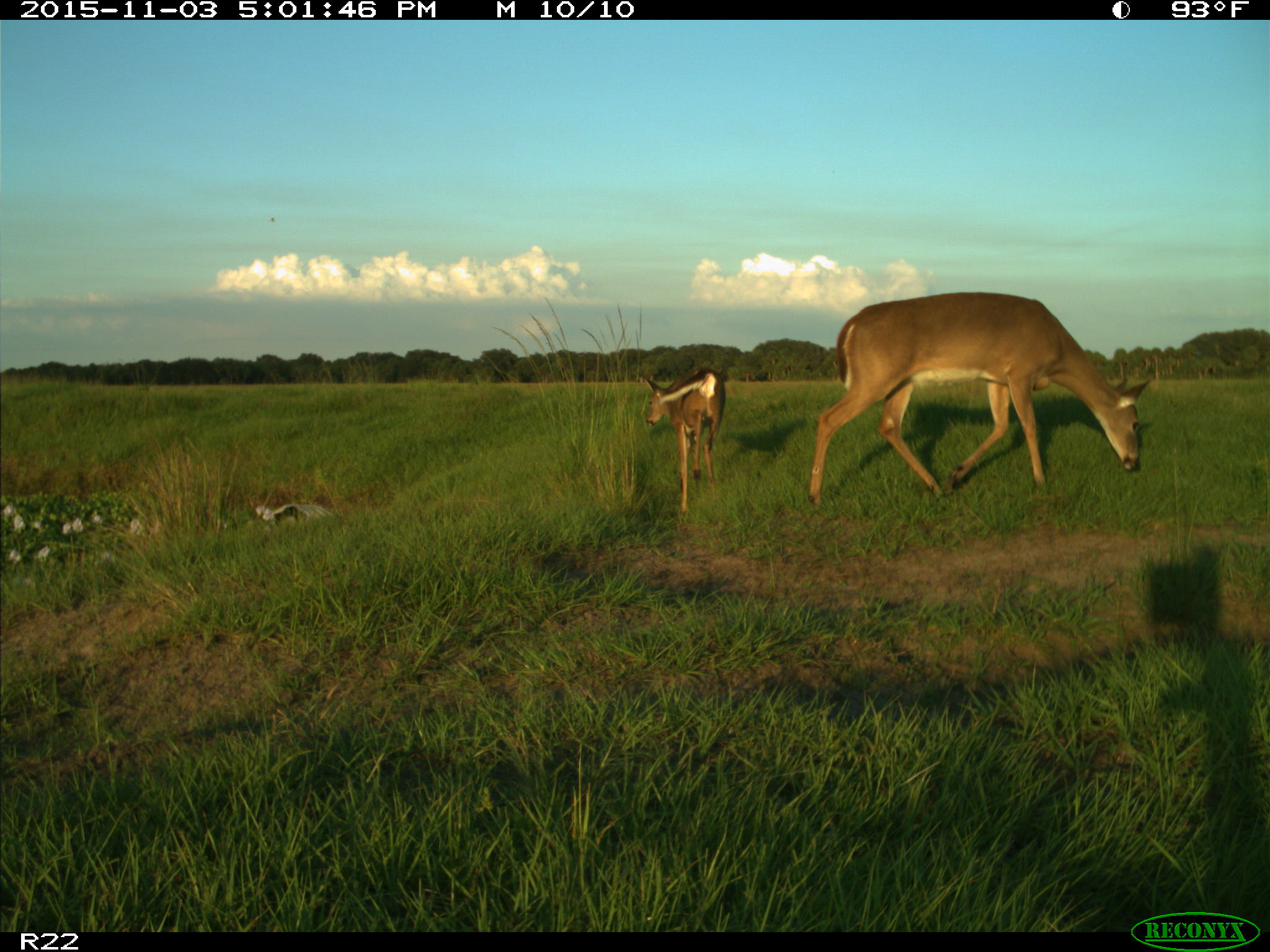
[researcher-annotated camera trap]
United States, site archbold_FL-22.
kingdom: Animalia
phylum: Chordata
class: Mammalia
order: Artiodactyla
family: Cervidae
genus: Odocoileus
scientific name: Odocoileus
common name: deer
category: unidentified deer